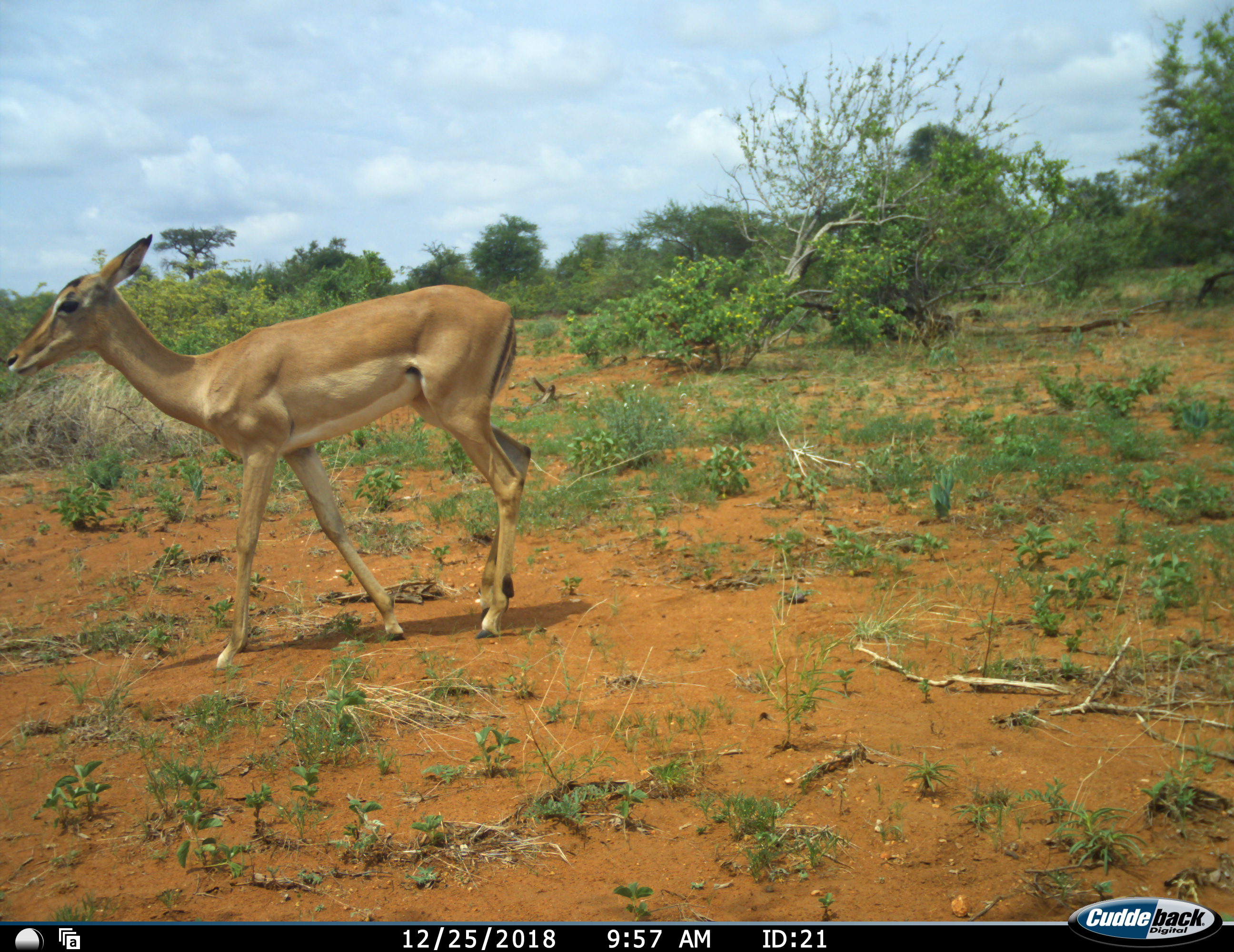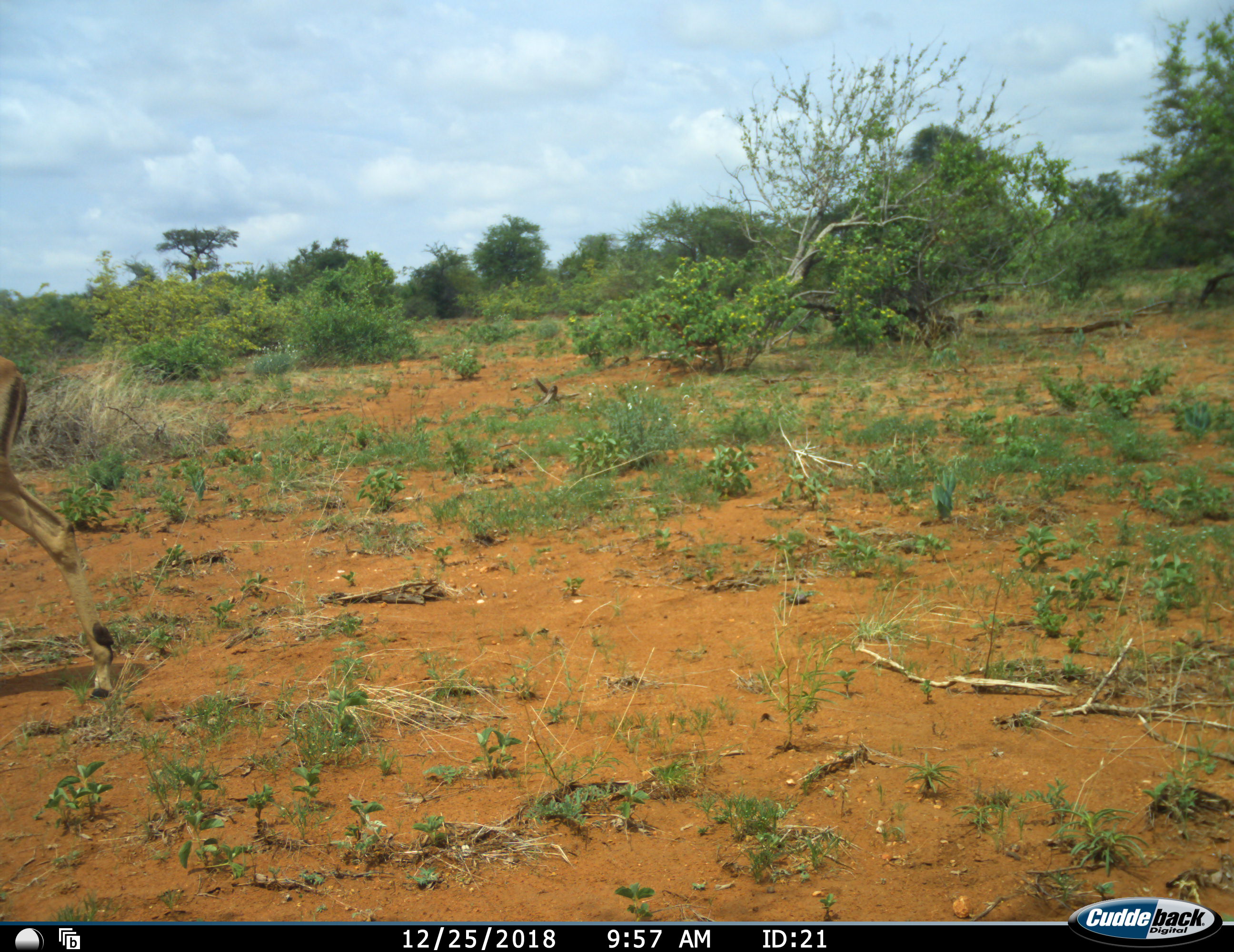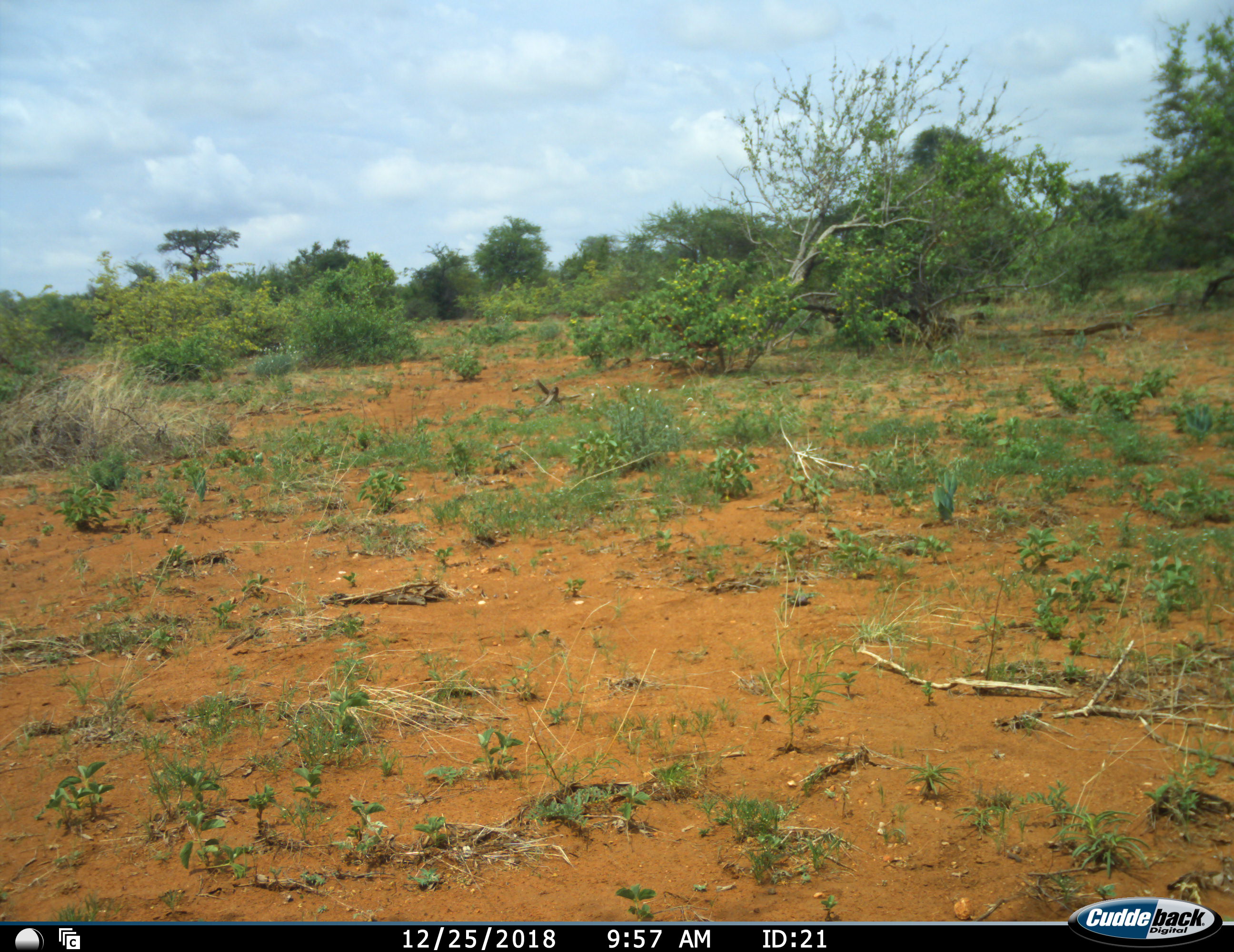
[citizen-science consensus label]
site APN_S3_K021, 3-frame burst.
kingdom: Animalia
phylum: Chordata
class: Mammalia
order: Artiodactyla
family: Bovidae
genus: Aepyceros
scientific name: Aepyceros melampus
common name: impala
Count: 1.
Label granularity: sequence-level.